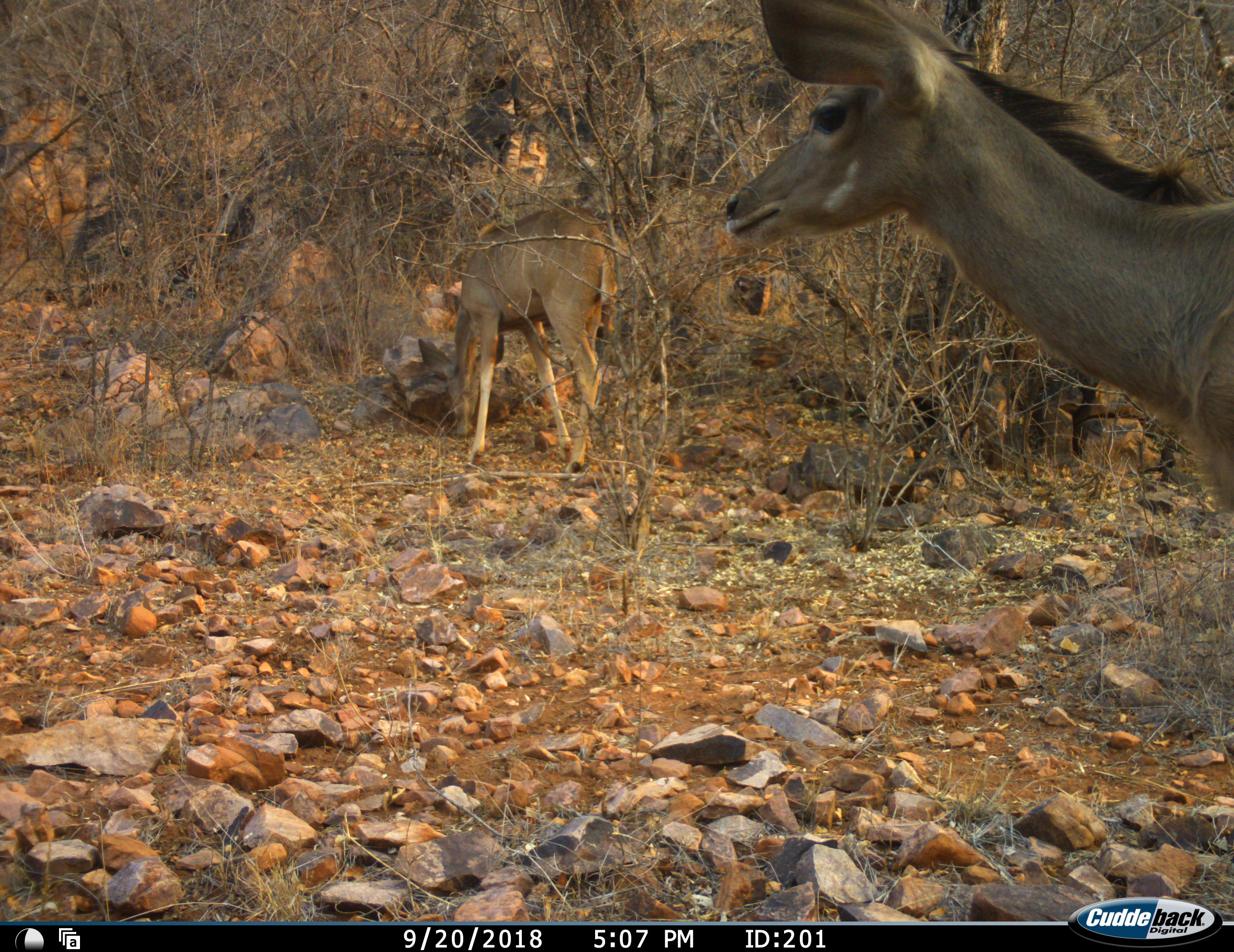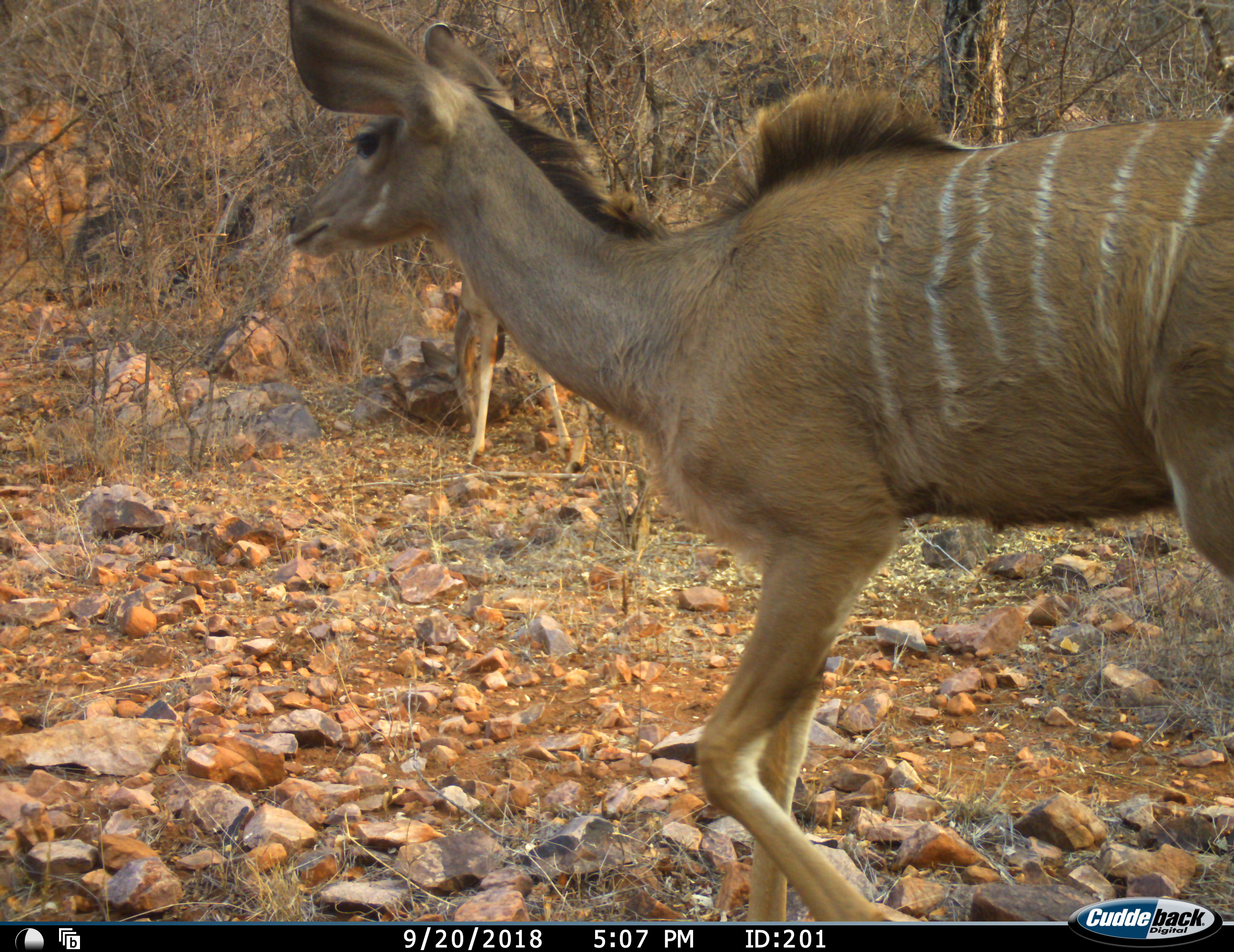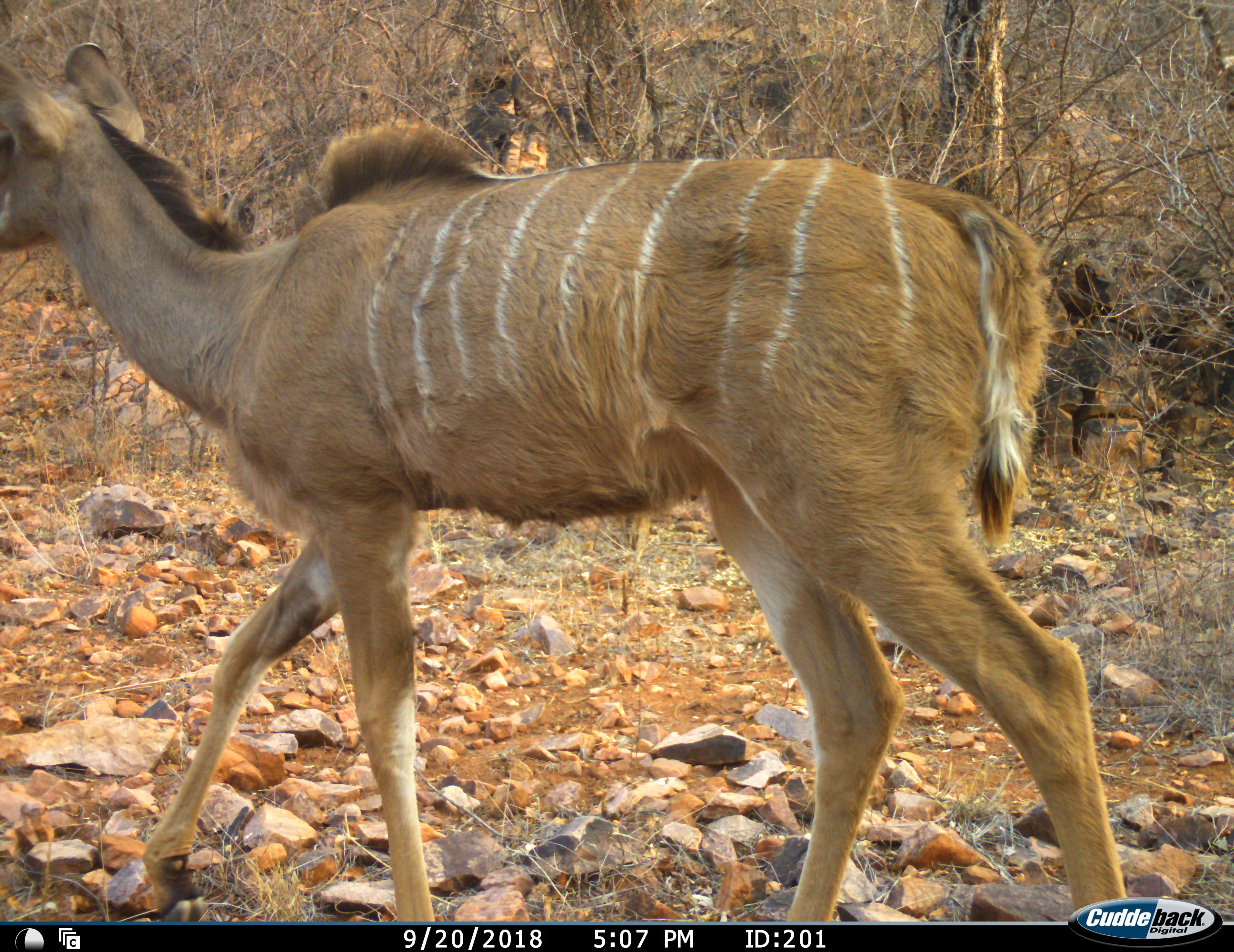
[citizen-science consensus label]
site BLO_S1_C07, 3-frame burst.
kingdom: Animalia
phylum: Chordata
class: Mammalia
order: Artiodactyla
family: Bovidae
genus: Tragelaphus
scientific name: Tragelaphus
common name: kudu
Kudu (Tragelaphus), count 2. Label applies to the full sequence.